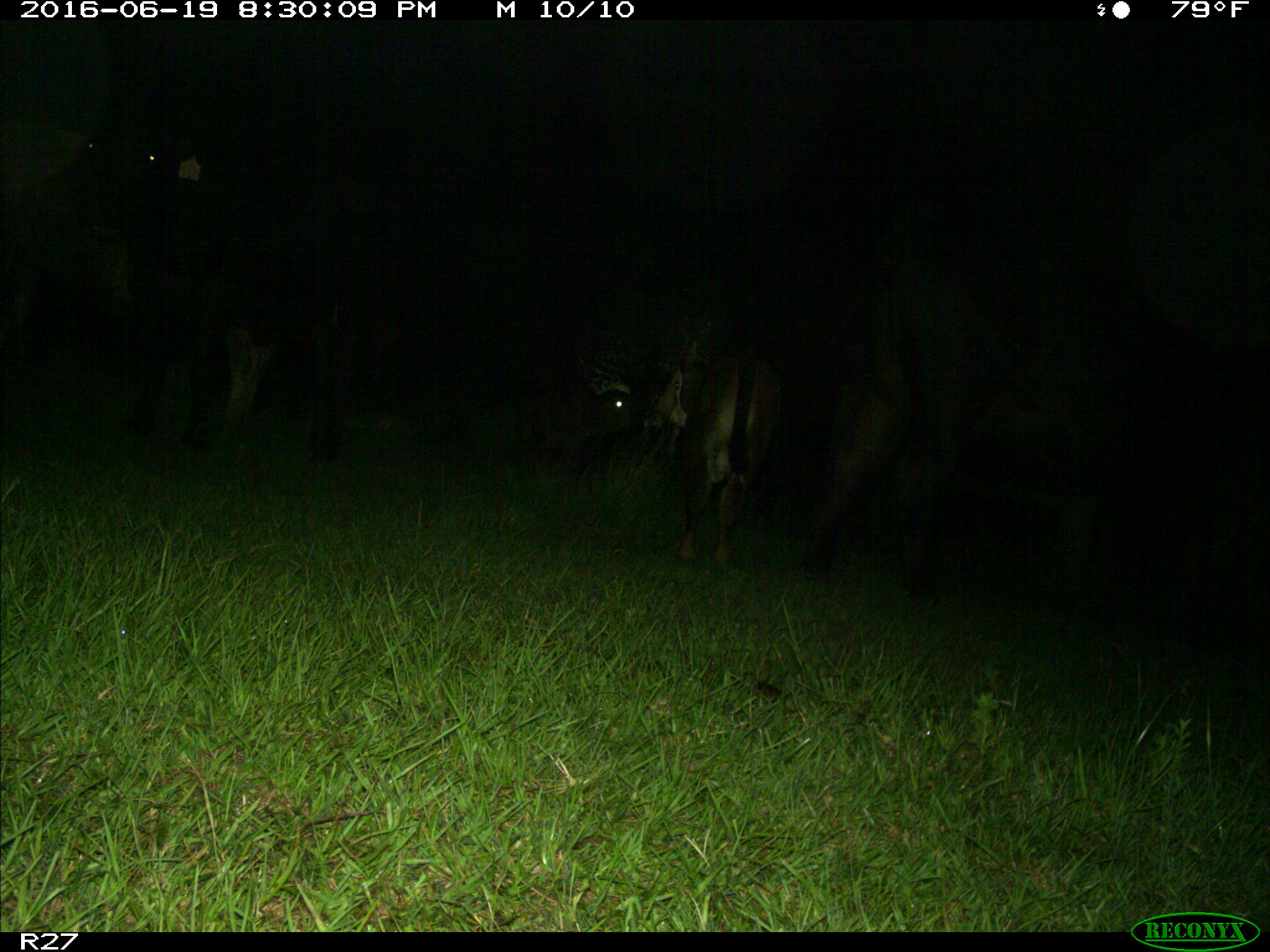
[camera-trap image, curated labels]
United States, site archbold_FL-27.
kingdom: Animalia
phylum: Chordata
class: Mammalia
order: Artiodactyla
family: Bovidae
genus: Bos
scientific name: Bos taurus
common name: domestic cow